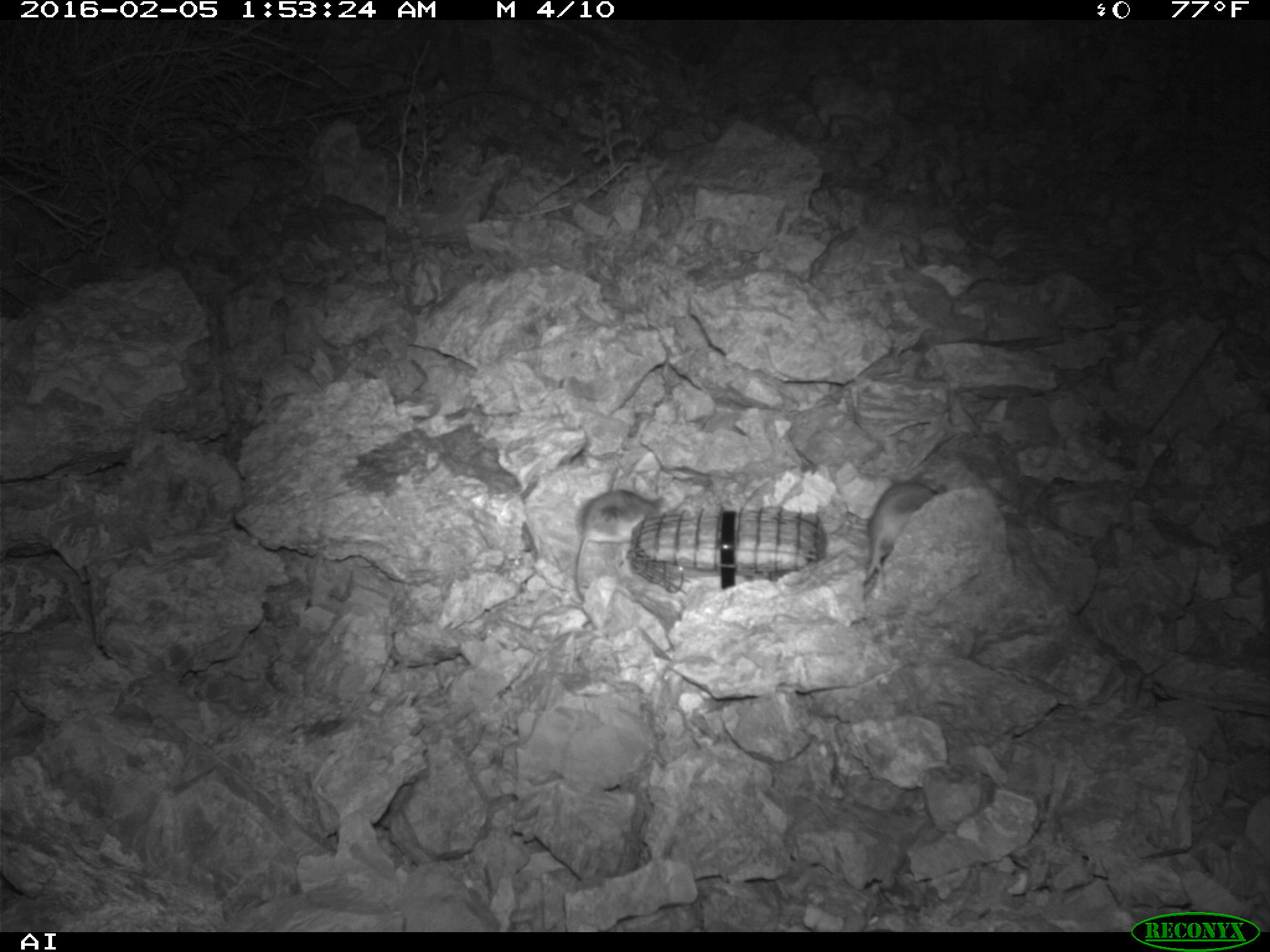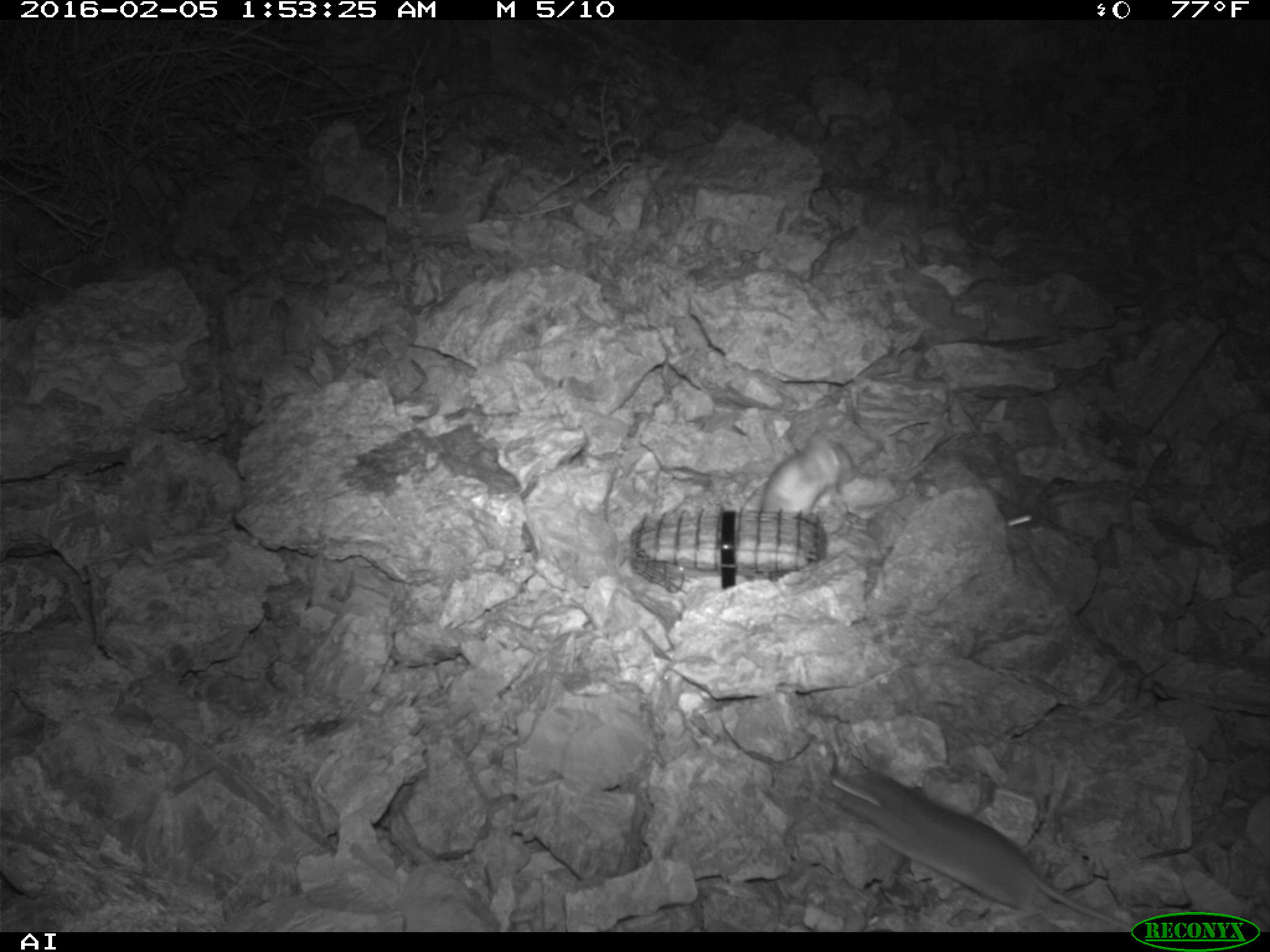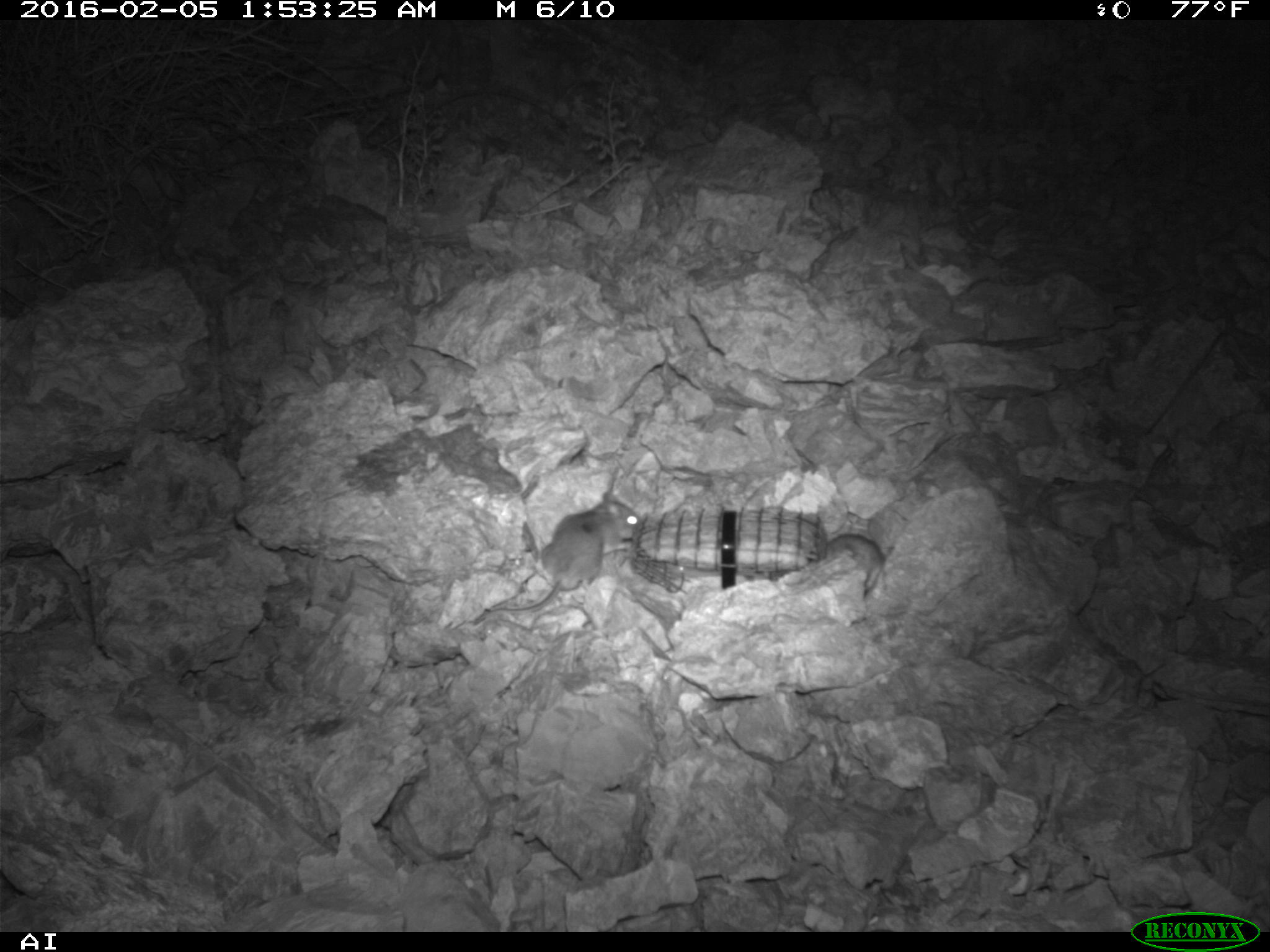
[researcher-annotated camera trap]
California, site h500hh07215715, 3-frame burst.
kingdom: Animalia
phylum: Chordata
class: Mammalia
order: Rodentia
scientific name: Rodentia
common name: rodent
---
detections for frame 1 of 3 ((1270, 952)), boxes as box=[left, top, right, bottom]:
rodent: box=[572, 486, 665, 601]; box=[867, 478, 939, 582]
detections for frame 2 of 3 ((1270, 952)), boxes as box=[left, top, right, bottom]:
rodent: box=[827, 765, 1132, 932]; box=[758, 426, 856, 514]; box=[996, 503, 1036, 528]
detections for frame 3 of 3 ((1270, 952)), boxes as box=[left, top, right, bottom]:
rodent: box=[471, 489, 643, 625]; box=[828, 534, 885, 594]